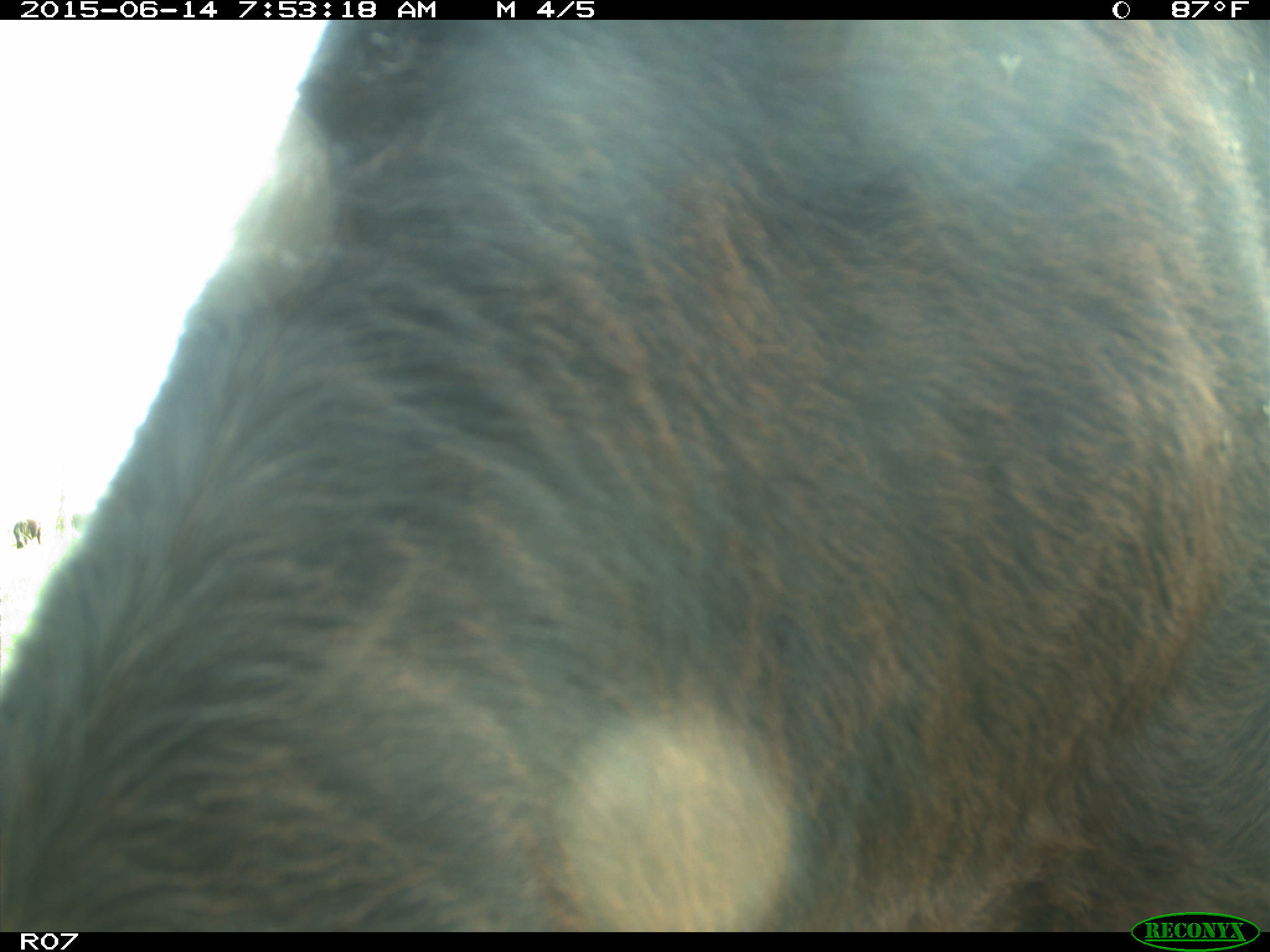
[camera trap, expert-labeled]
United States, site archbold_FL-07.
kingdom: Animalia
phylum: Chordata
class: Mammalia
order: Artiodactyla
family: Bovidae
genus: Bos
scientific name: Bos taurus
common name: domestic cow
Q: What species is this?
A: Bos taurus (domestic cow).